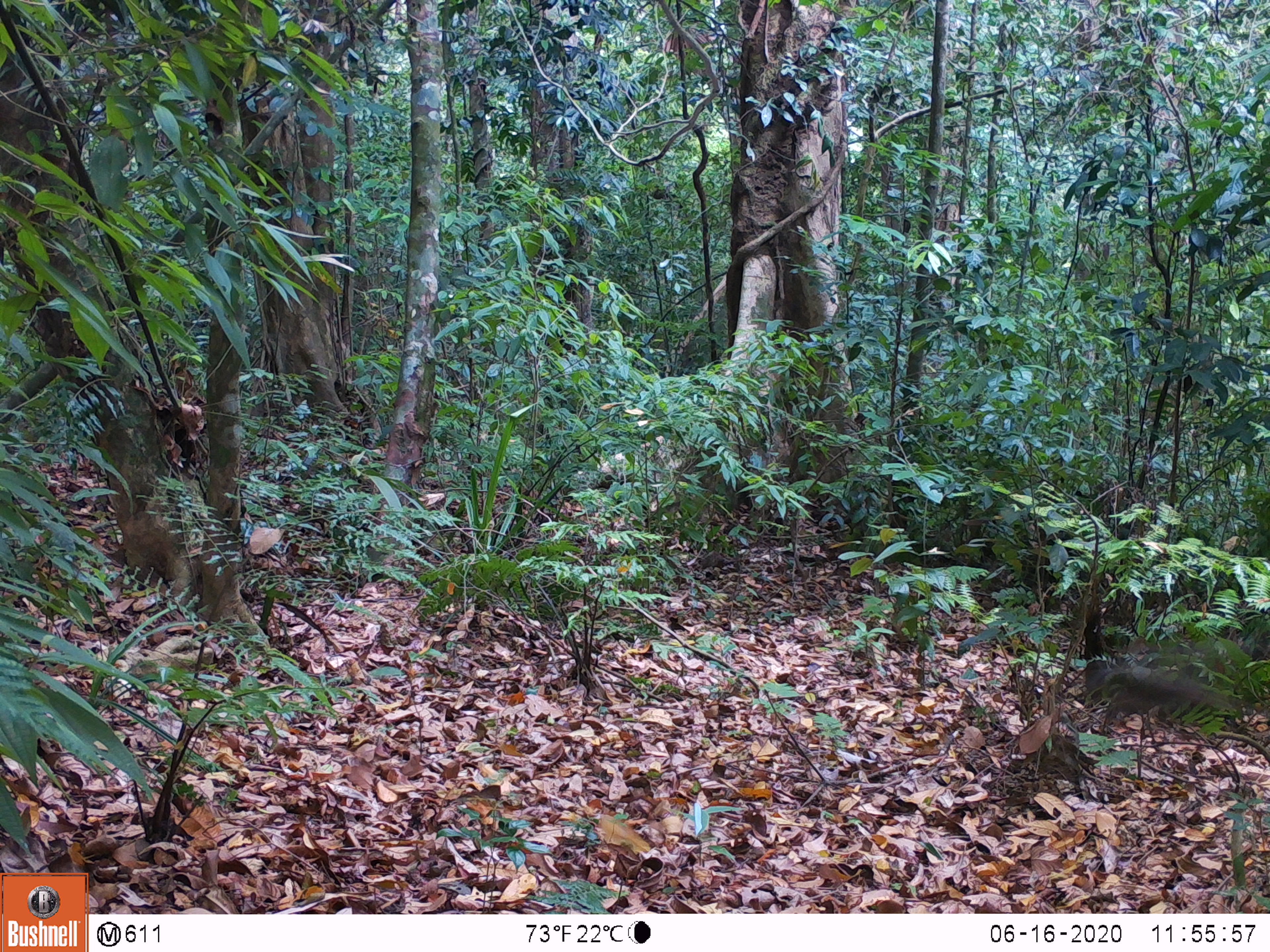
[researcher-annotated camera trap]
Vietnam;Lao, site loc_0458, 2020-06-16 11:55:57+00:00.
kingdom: Animalia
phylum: Chordata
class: Aves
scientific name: Aves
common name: bird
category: unidentified bird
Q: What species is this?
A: Unidentified bird (bird) (Aves).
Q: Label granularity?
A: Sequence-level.